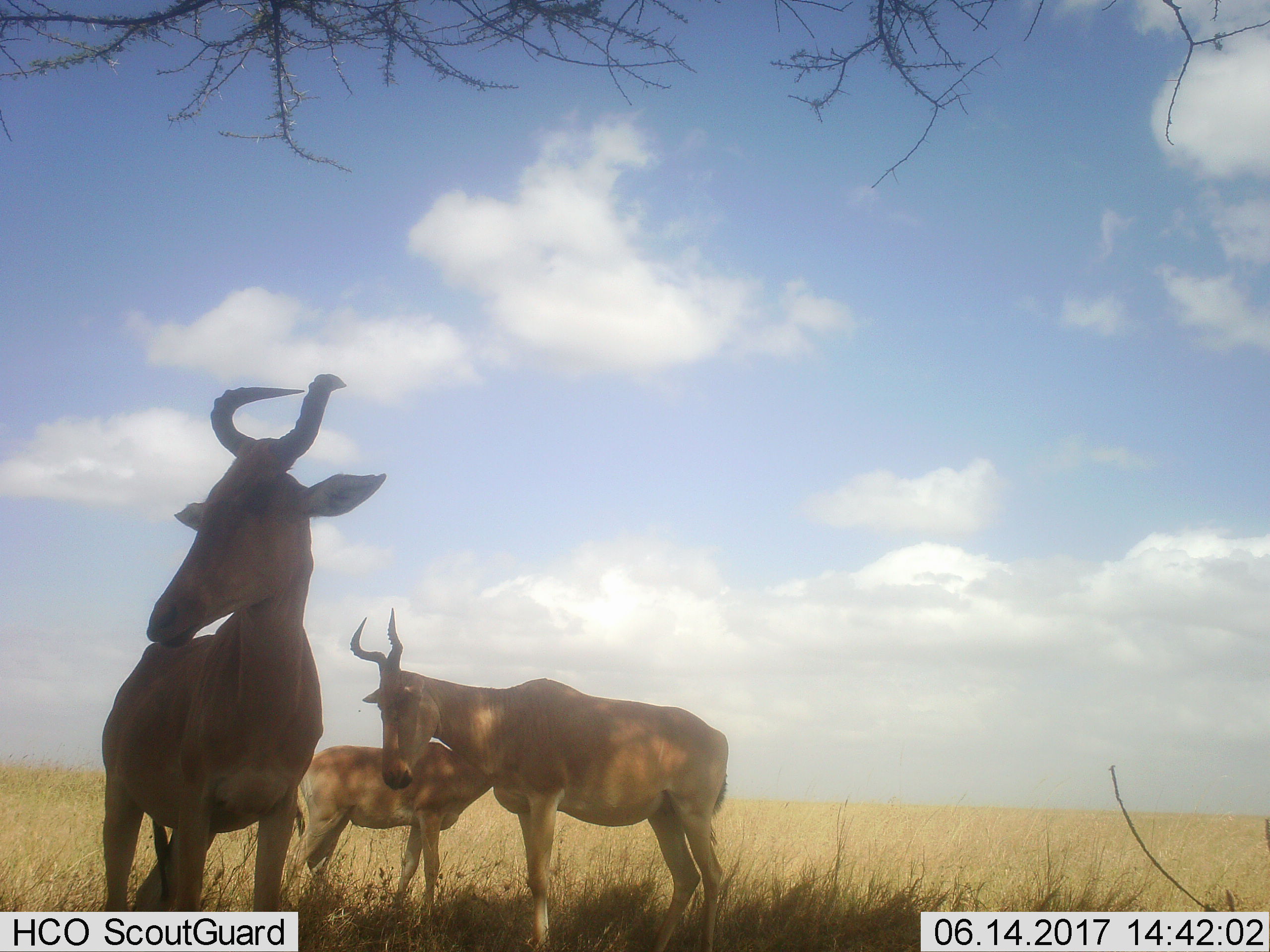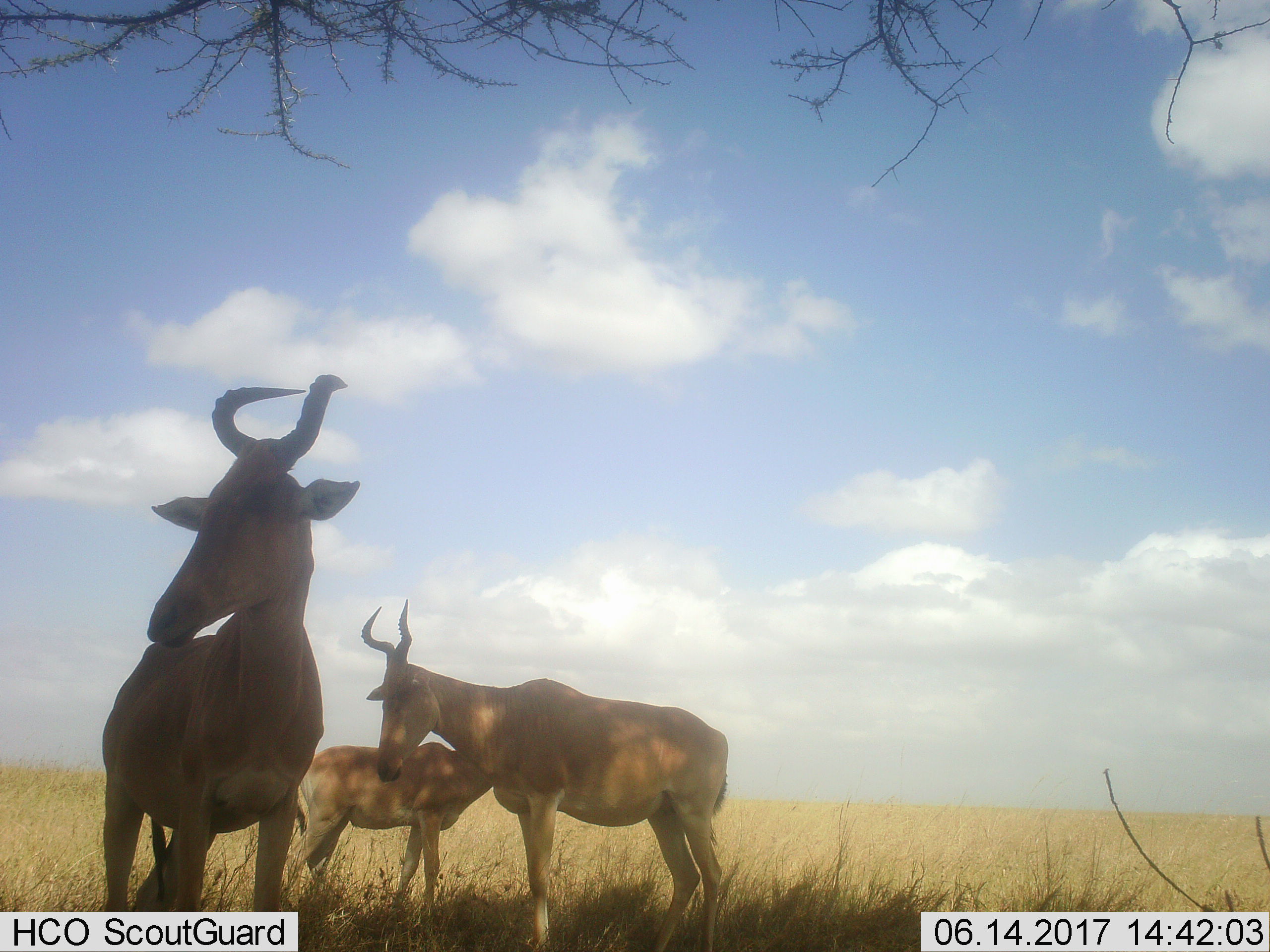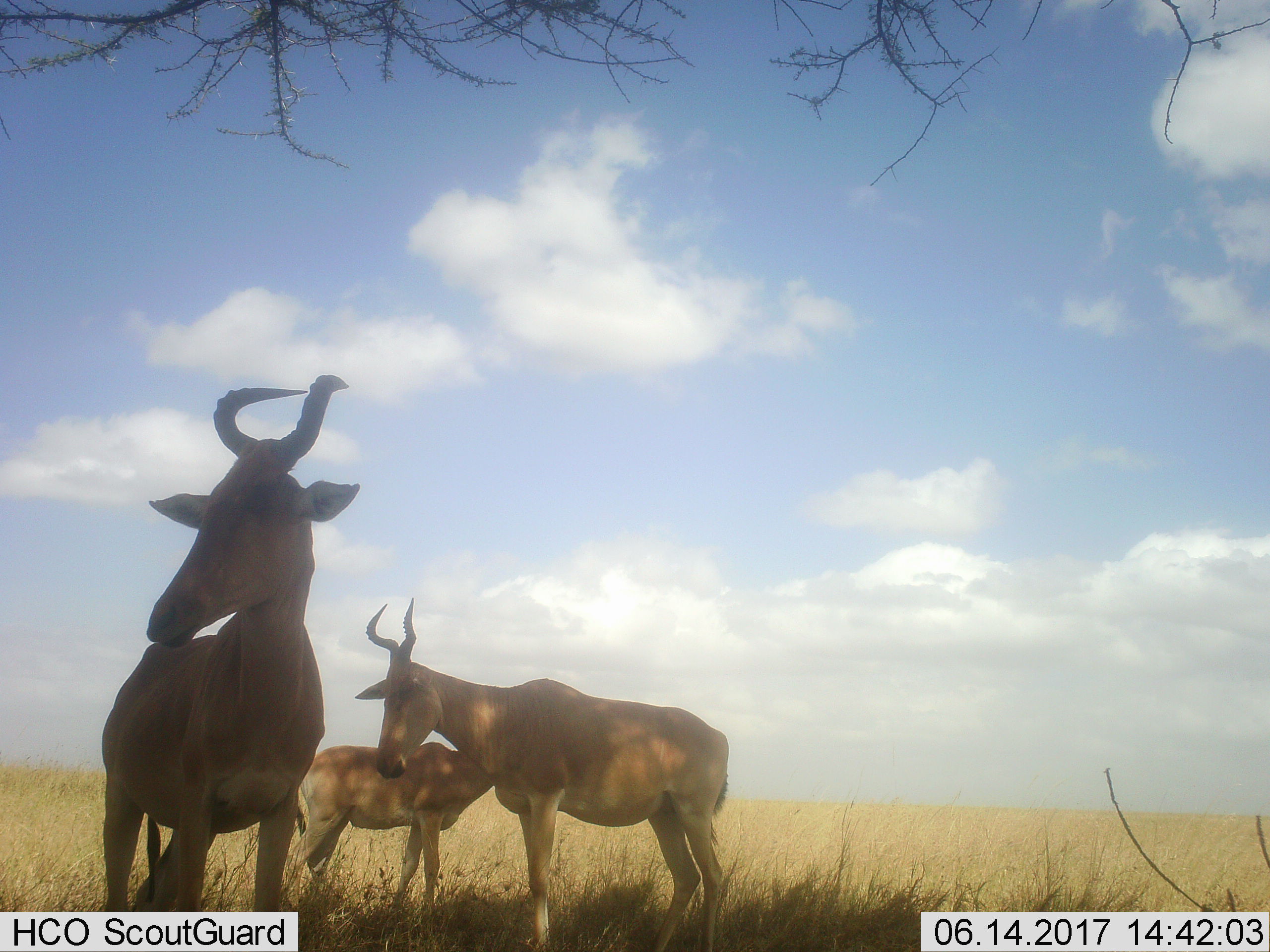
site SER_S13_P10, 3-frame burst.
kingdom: Animalia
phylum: Chordata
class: Mammalia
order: Artiodactyla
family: Bovidae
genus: Alcelaphus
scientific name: Alcelaphus buselaphus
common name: hartebeest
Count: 3.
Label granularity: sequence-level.